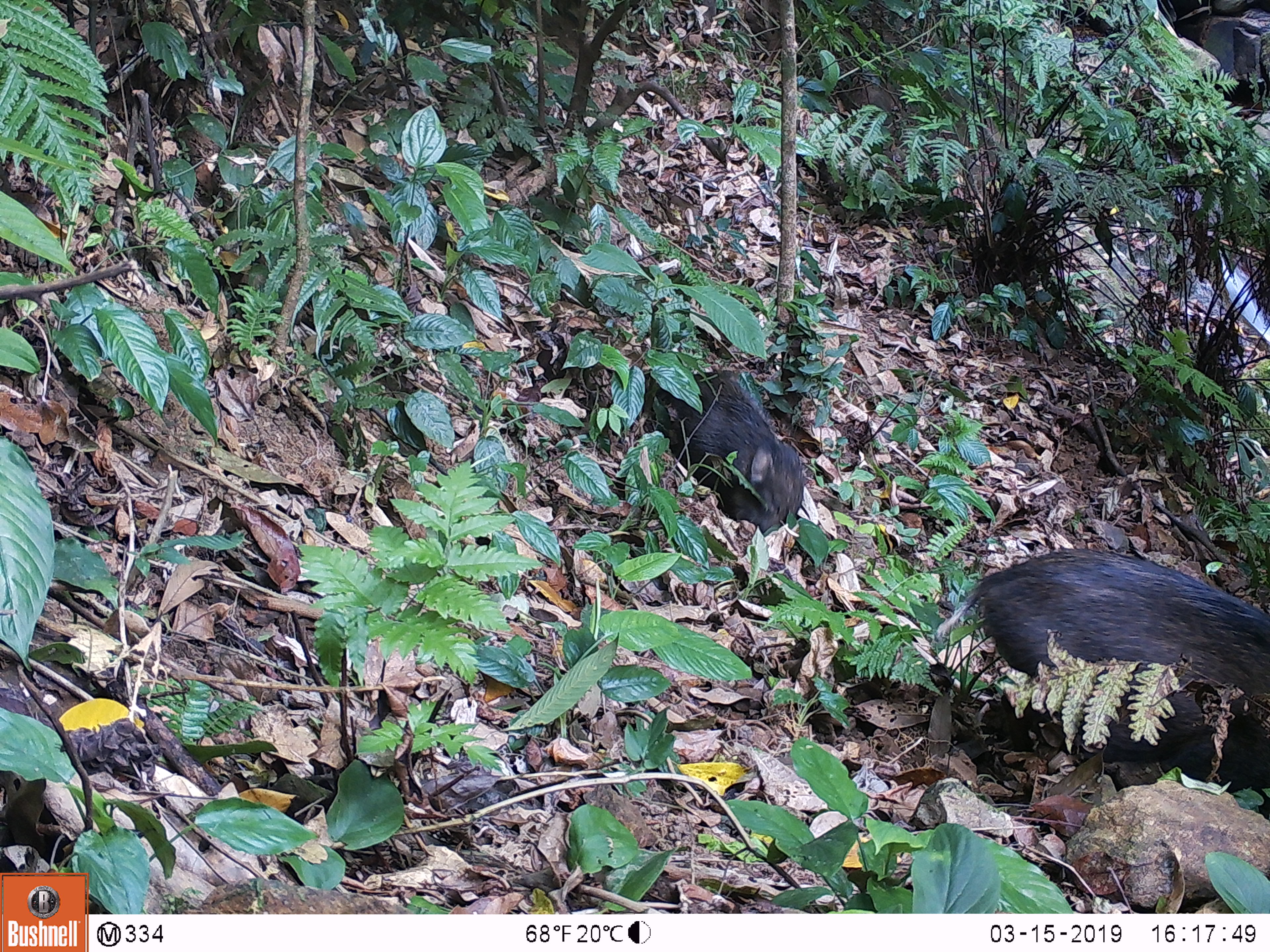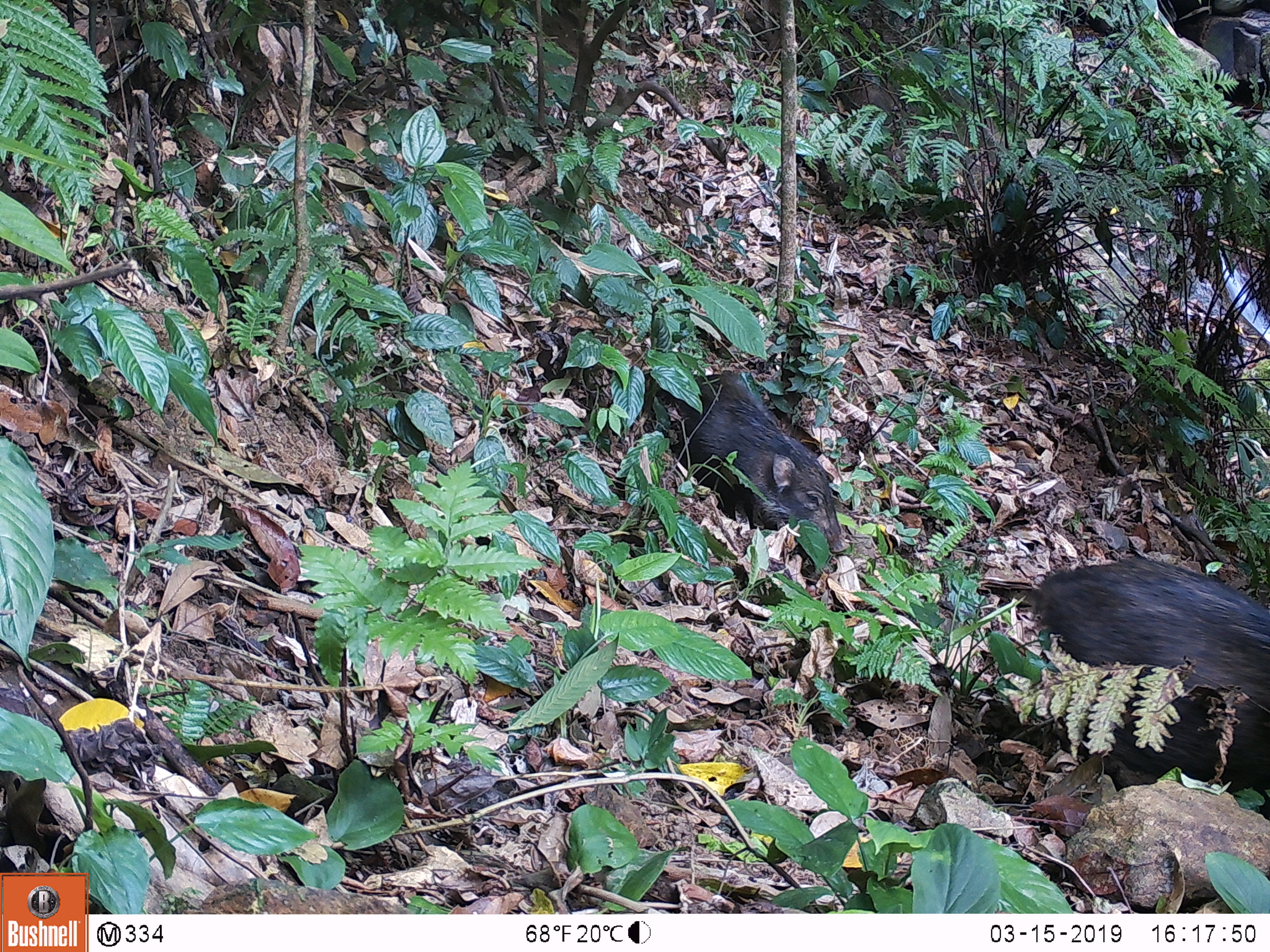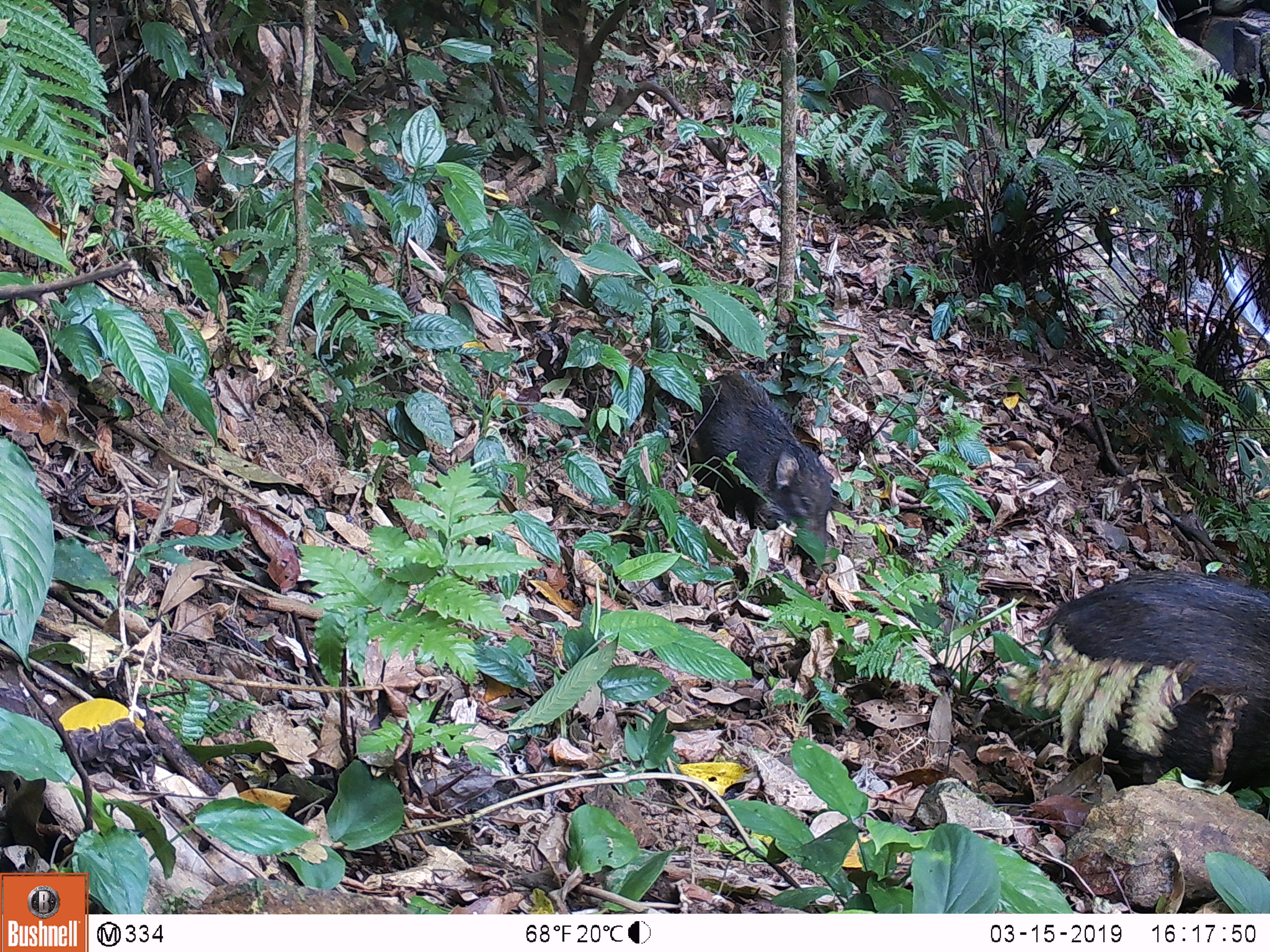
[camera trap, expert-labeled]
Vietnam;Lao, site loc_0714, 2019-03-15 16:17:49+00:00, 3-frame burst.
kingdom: Animalia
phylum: Chordata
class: Mammalia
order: Artiodactyla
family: Suidae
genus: Sus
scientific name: Sus scrofa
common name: eurasian wild pig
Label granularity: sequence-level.